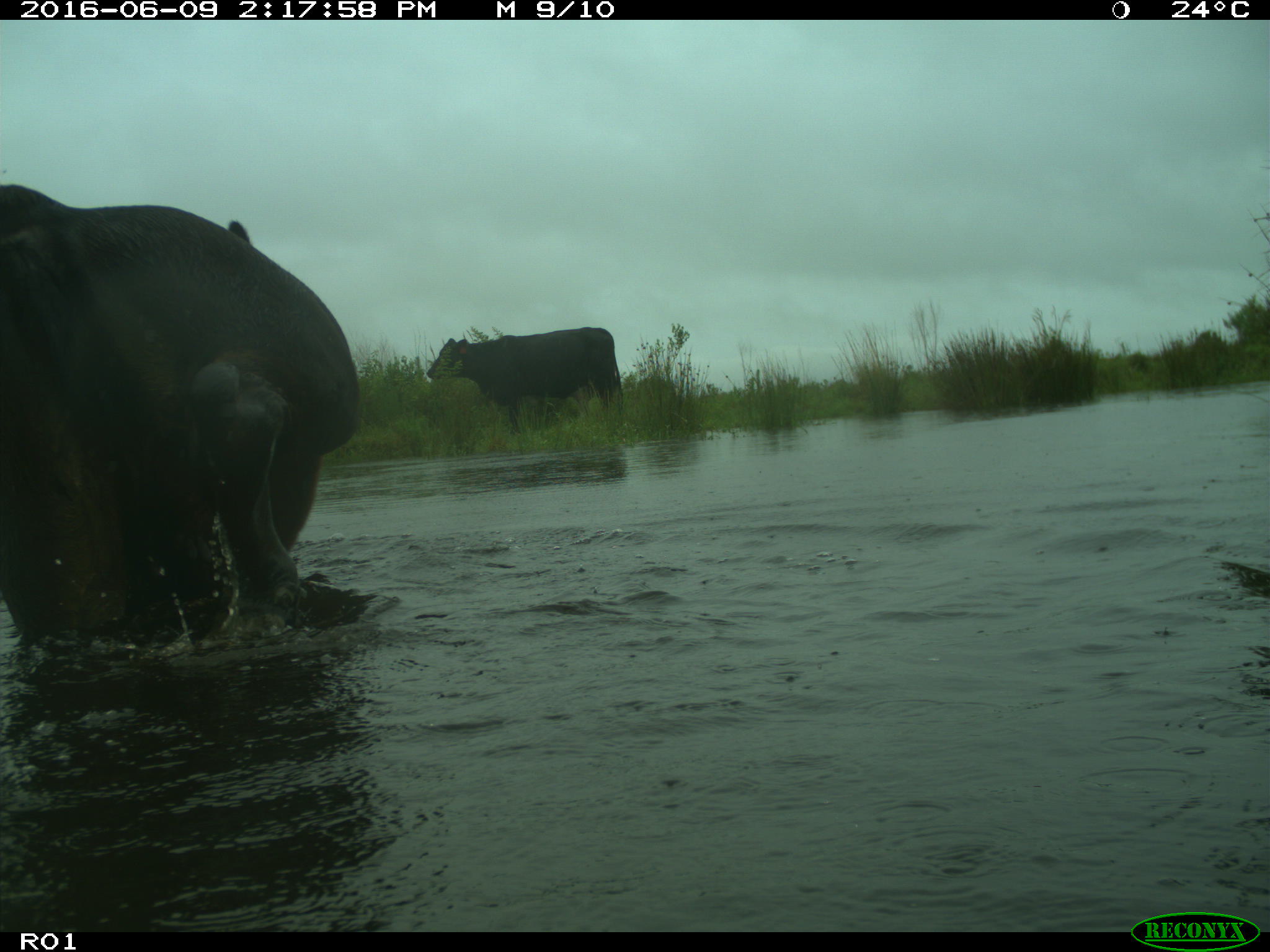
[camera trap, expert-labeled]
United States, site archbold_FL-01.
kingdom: Animalia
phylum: Chordata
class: Mammalia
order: Artiodactyla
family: Bovidae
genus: Bos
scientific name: Bos taurus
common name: domestic cow